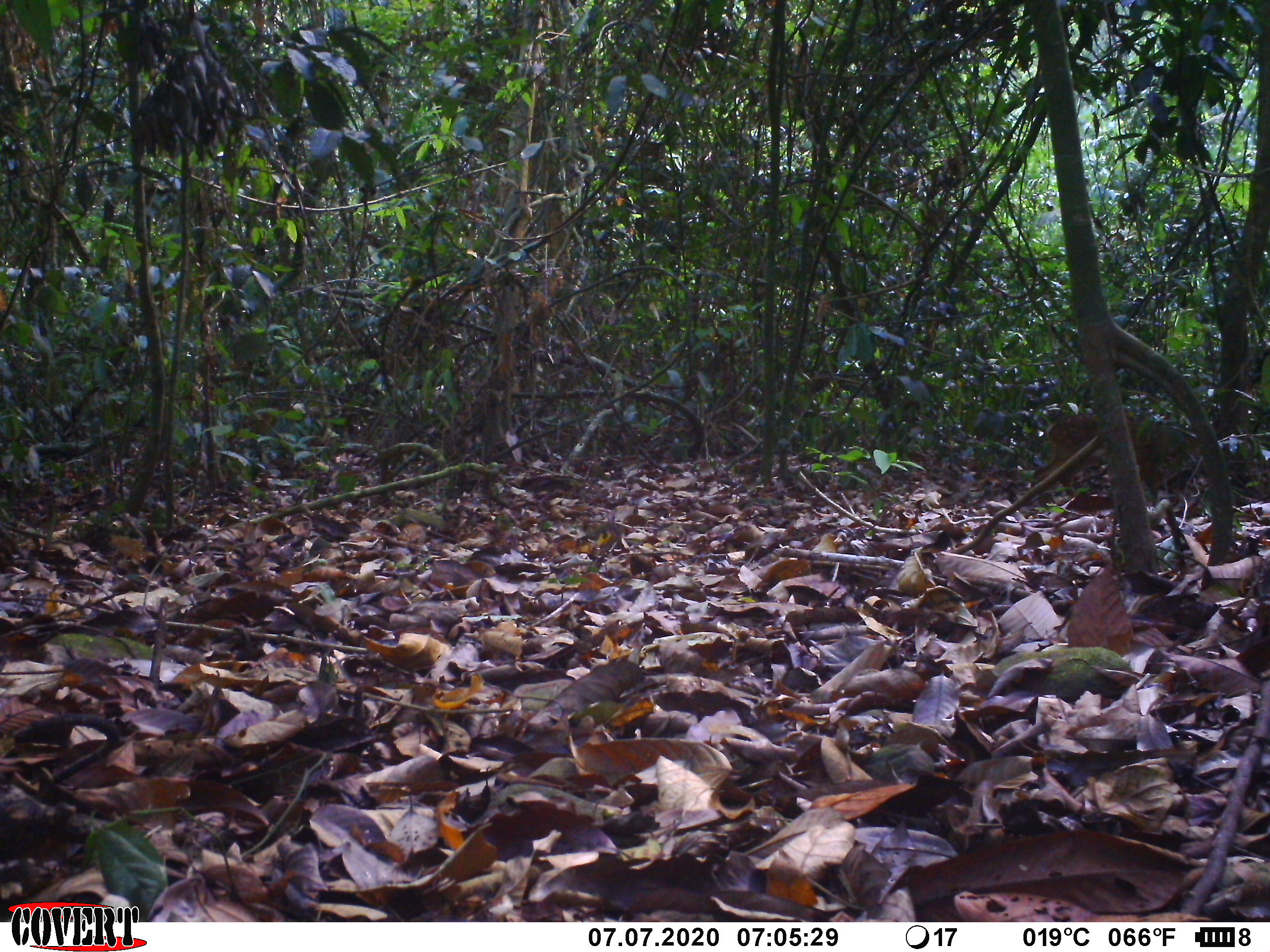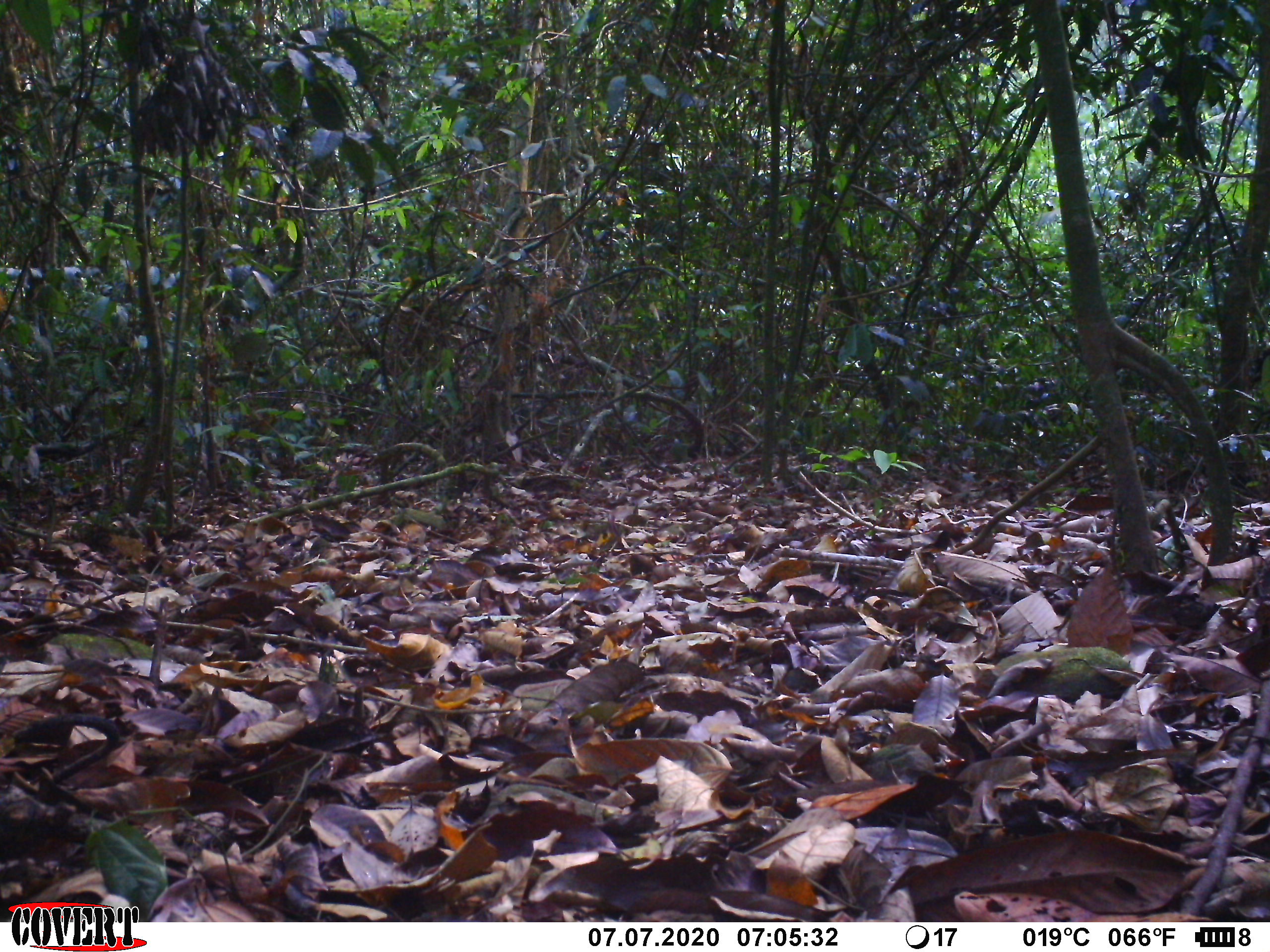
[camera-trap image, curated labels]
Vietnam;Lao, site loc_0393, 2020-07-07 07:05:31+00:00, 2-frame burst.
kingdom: Animalia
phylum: Chordata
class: Mammalia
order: Artiodactyla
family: Cervidae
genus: Muntiacus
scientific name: Muntiacus vuquangensis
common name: large-antlered muntjac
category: large antlered muntjac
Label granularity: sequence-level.